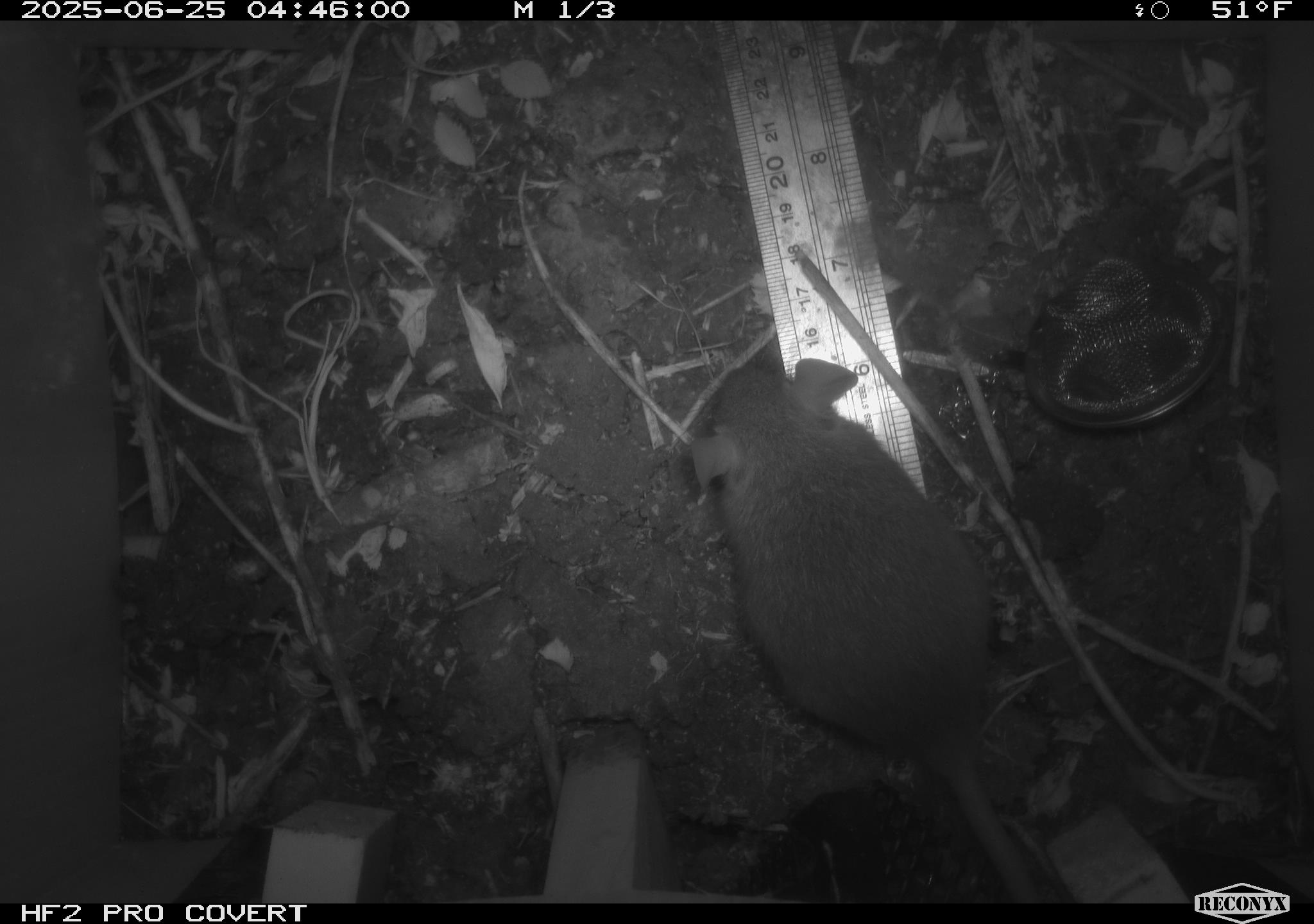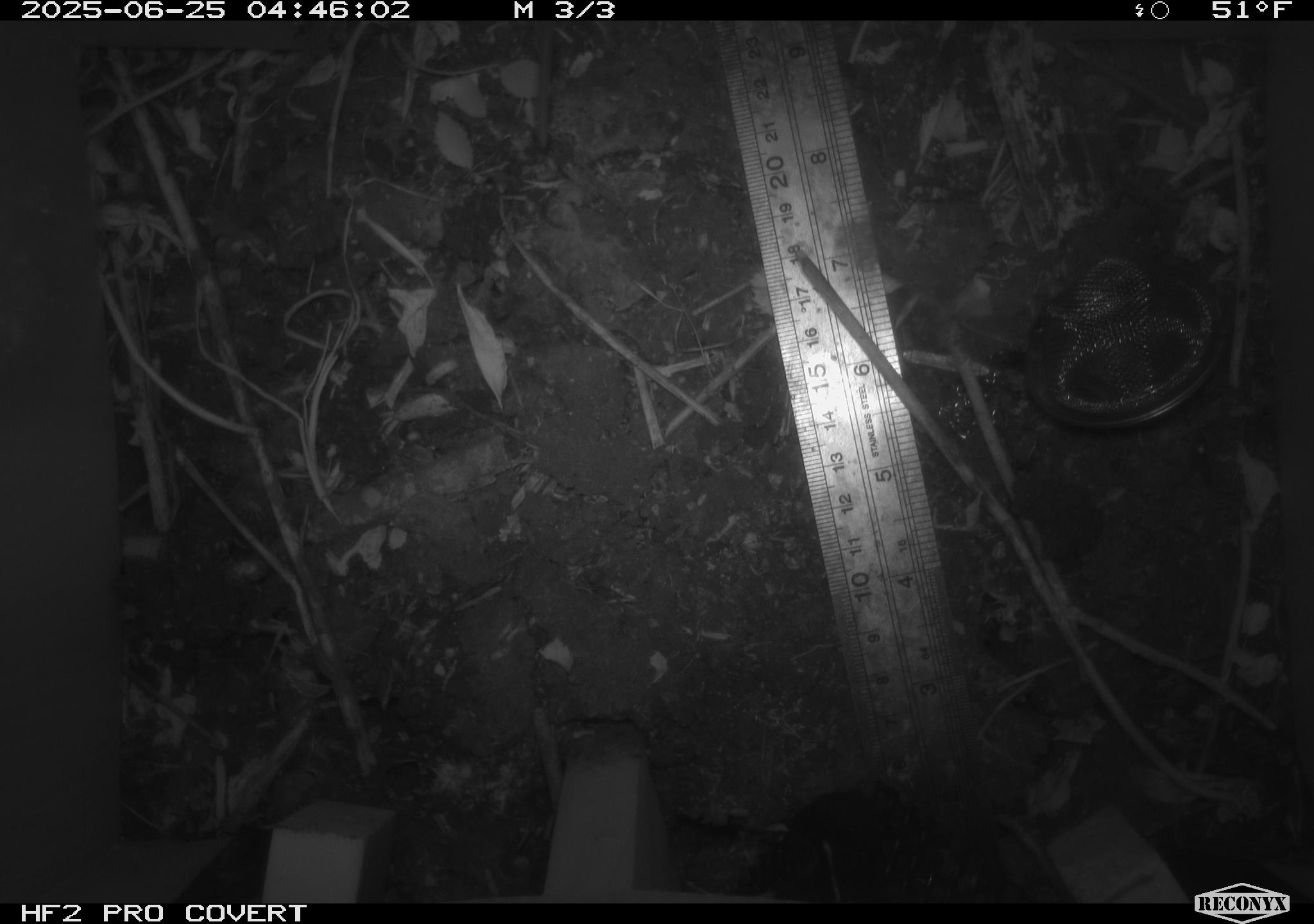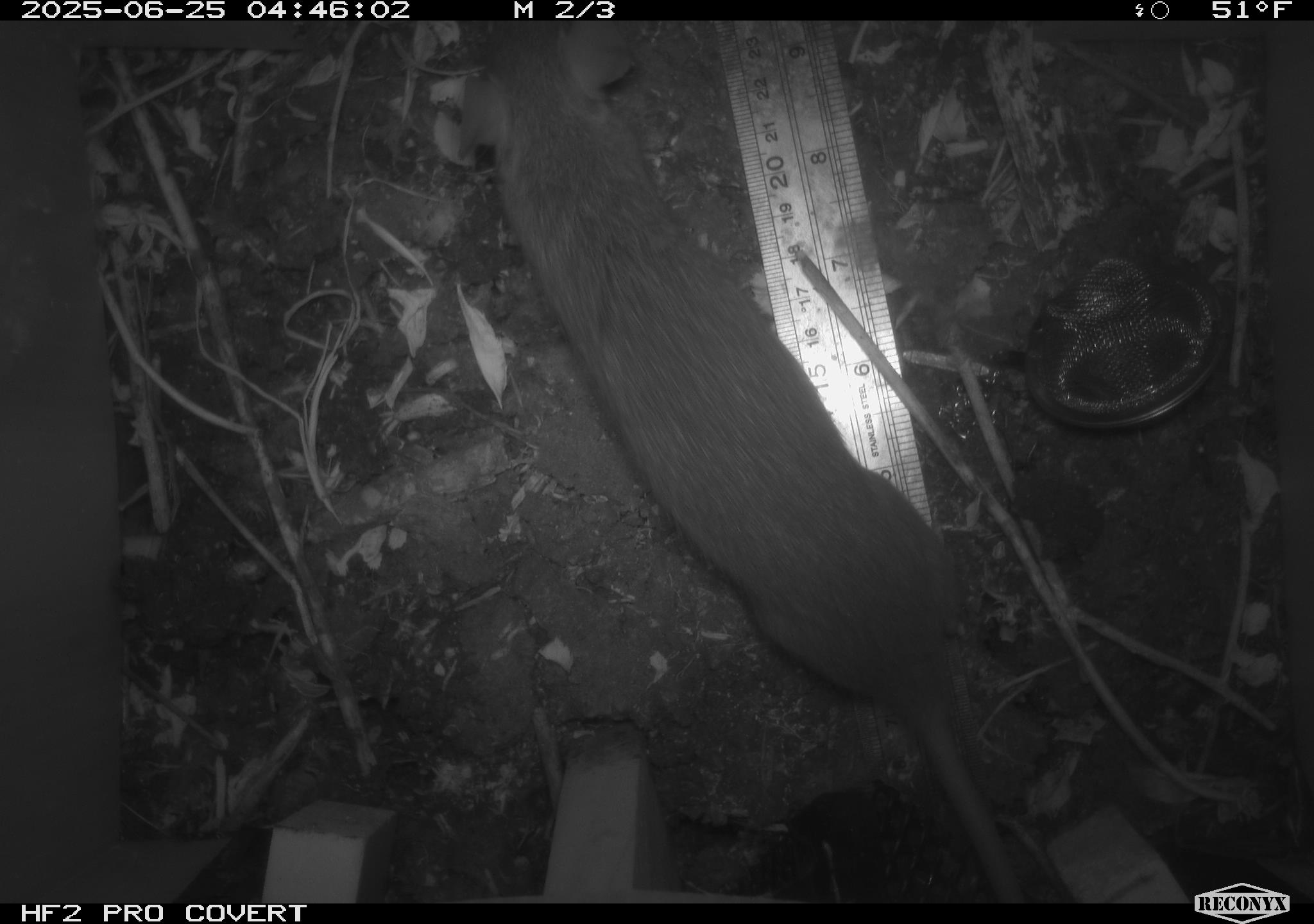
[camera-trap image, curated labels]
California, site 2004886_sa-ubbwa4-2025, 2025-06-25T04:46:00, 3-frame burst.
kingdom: Animalia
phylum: Chordata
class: Mammalia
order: Rodentia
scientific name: Rodentia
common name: rodent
Rodent (Rodentia).